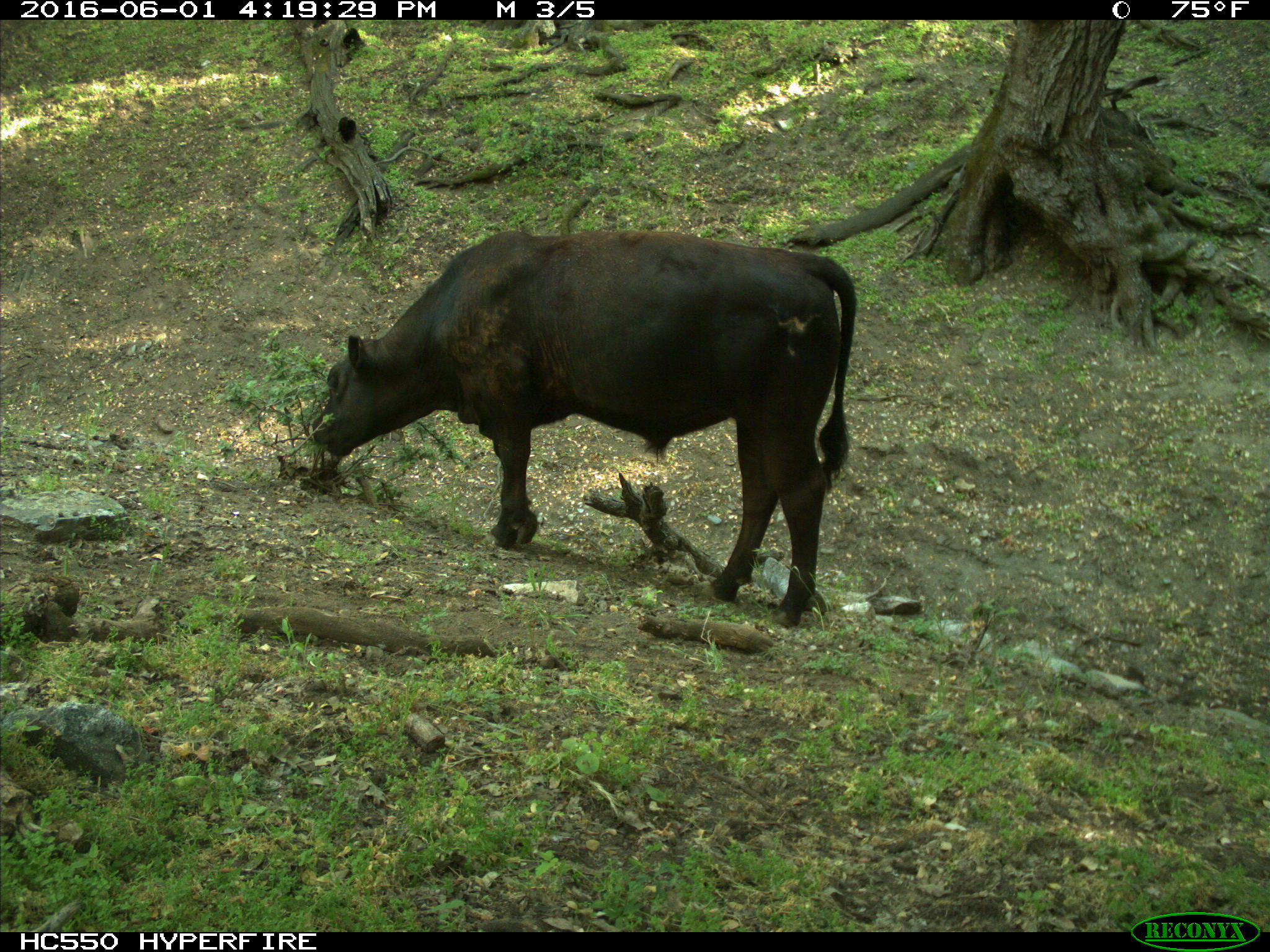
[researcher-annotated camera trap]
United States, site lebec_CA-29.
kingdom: Animalia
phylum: Chordata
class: Mammalia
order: Artiodactyla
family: Bovidae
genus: Bos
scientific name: Bos taurus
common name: domestic cow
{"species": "Bos taurus (domestic cow)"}